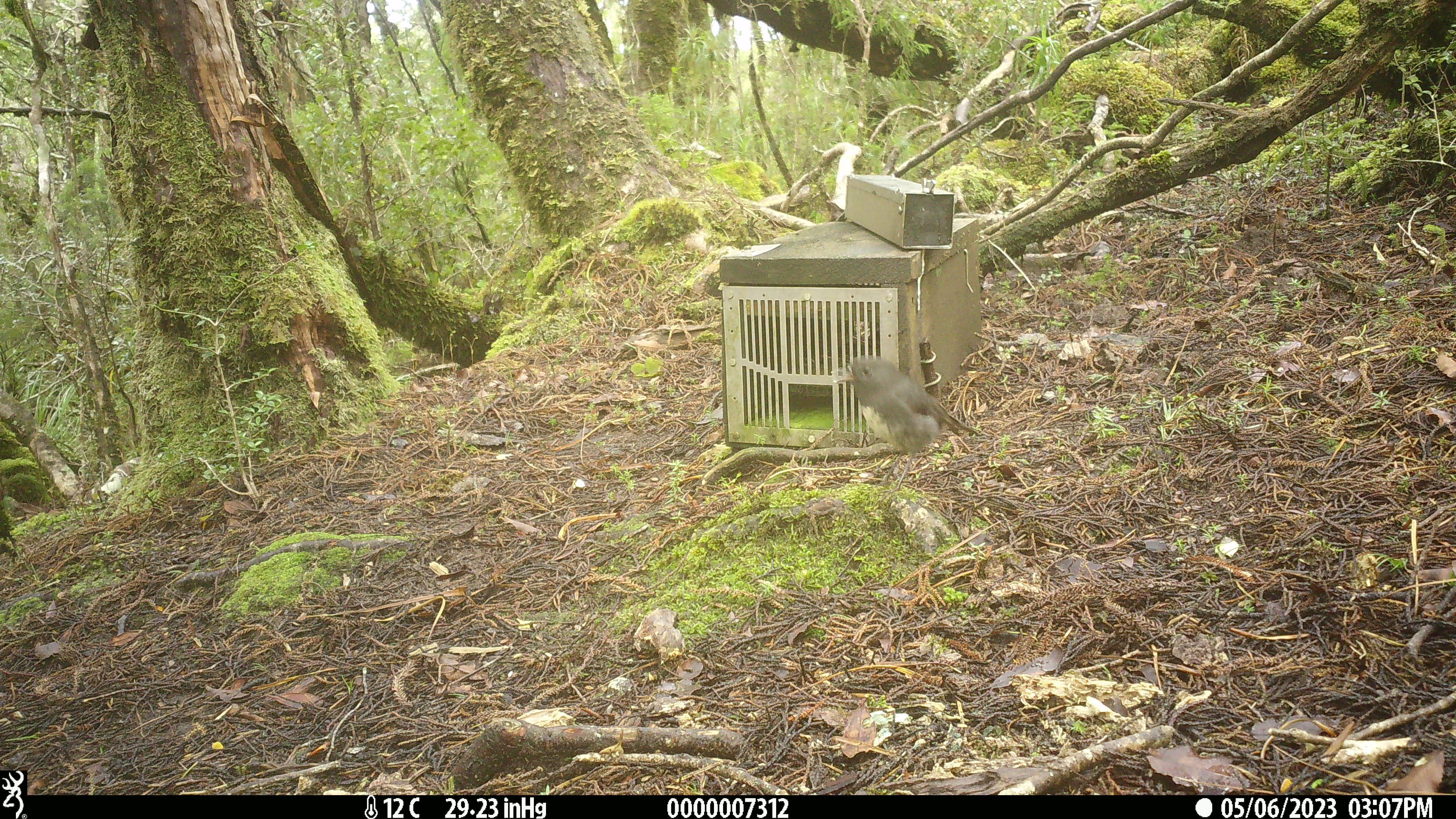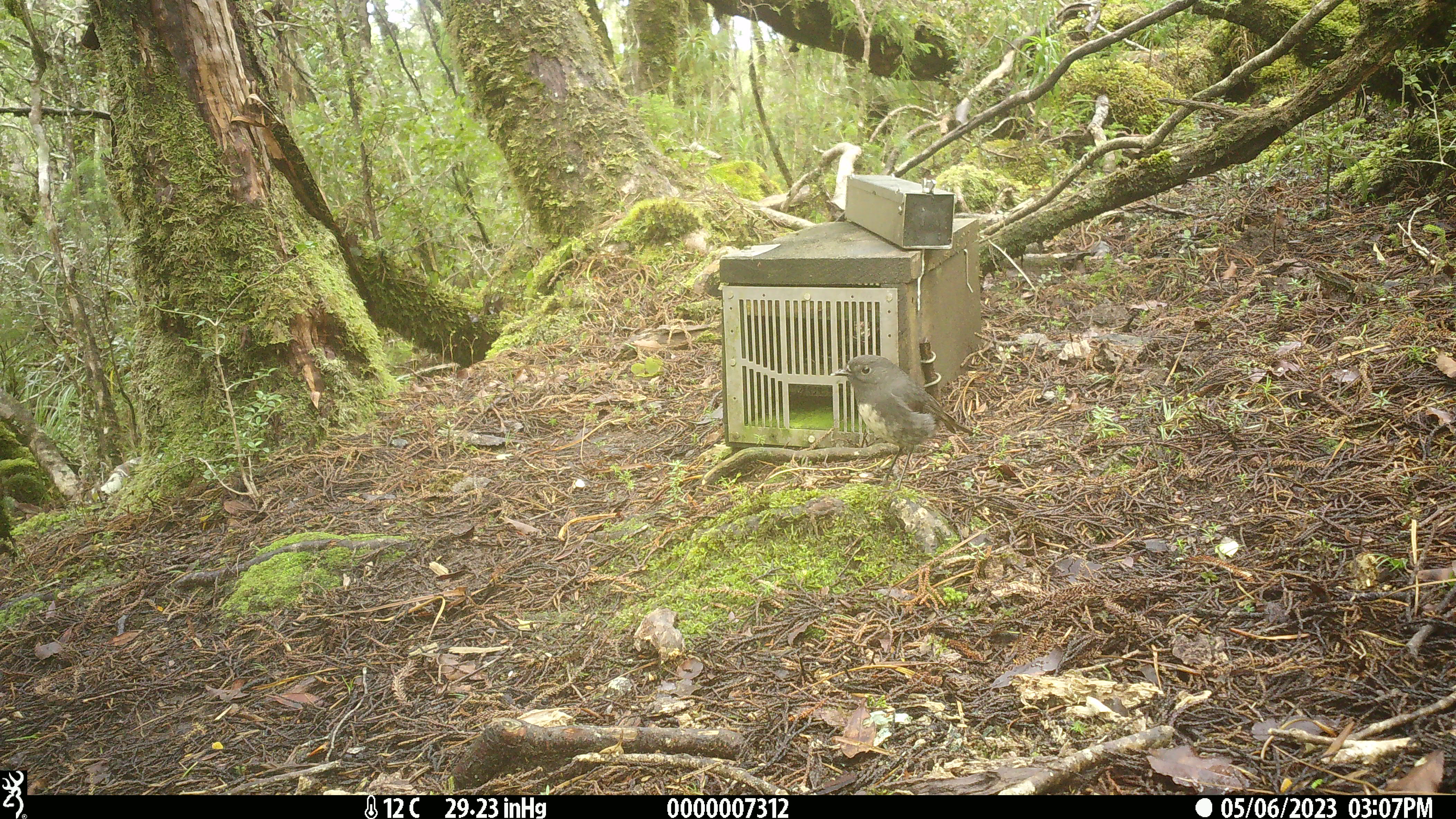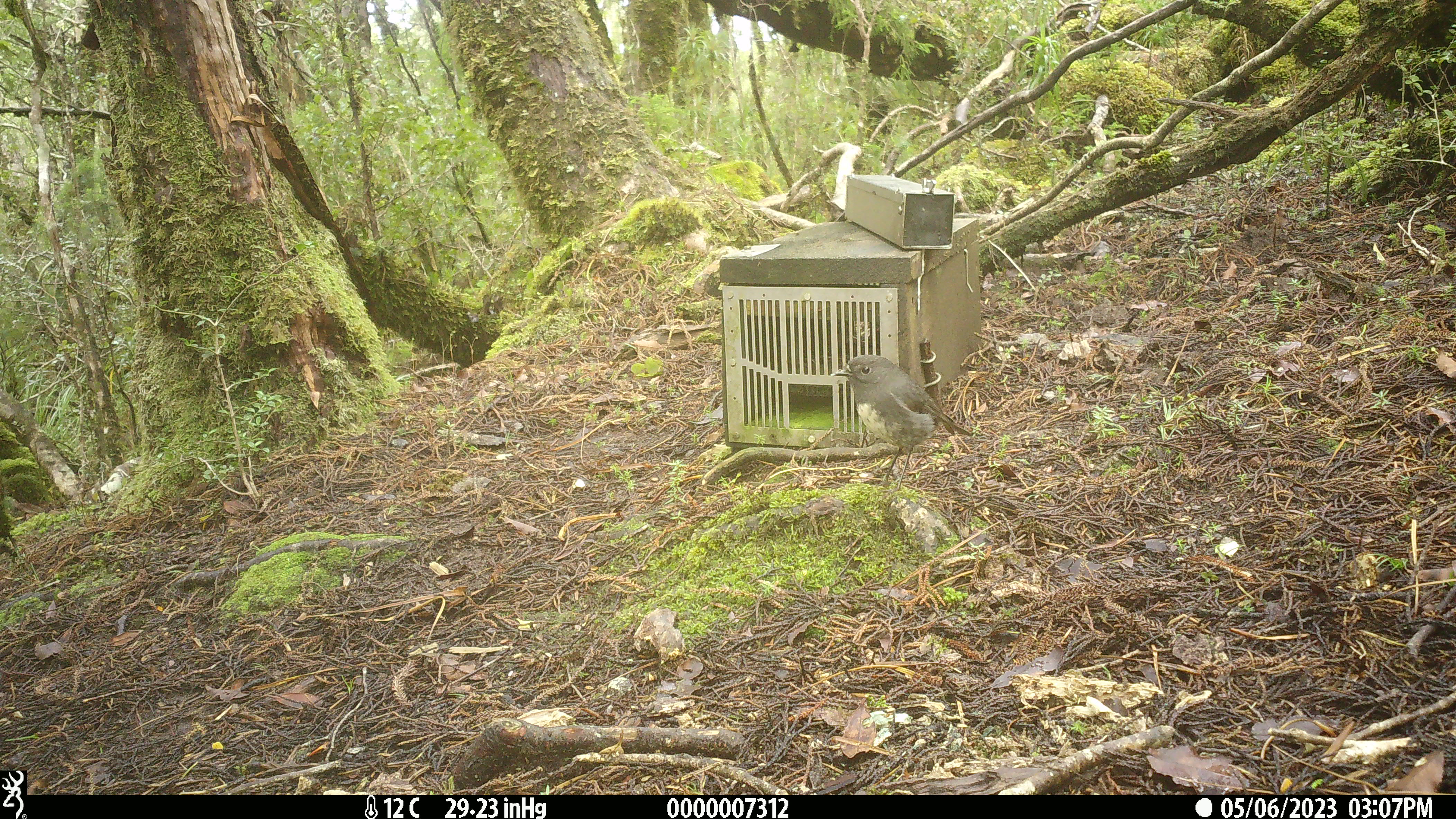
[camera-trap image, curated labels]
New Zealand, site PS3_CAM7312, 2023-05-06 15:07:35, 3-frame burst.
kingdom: Animalia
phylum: Chordata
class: Aves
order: Passeriformes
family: Petroicidae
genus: Petroica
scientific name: Petroica australis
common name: new zealand robin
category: robin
Robin (new zealand robin) (Petroica australis).